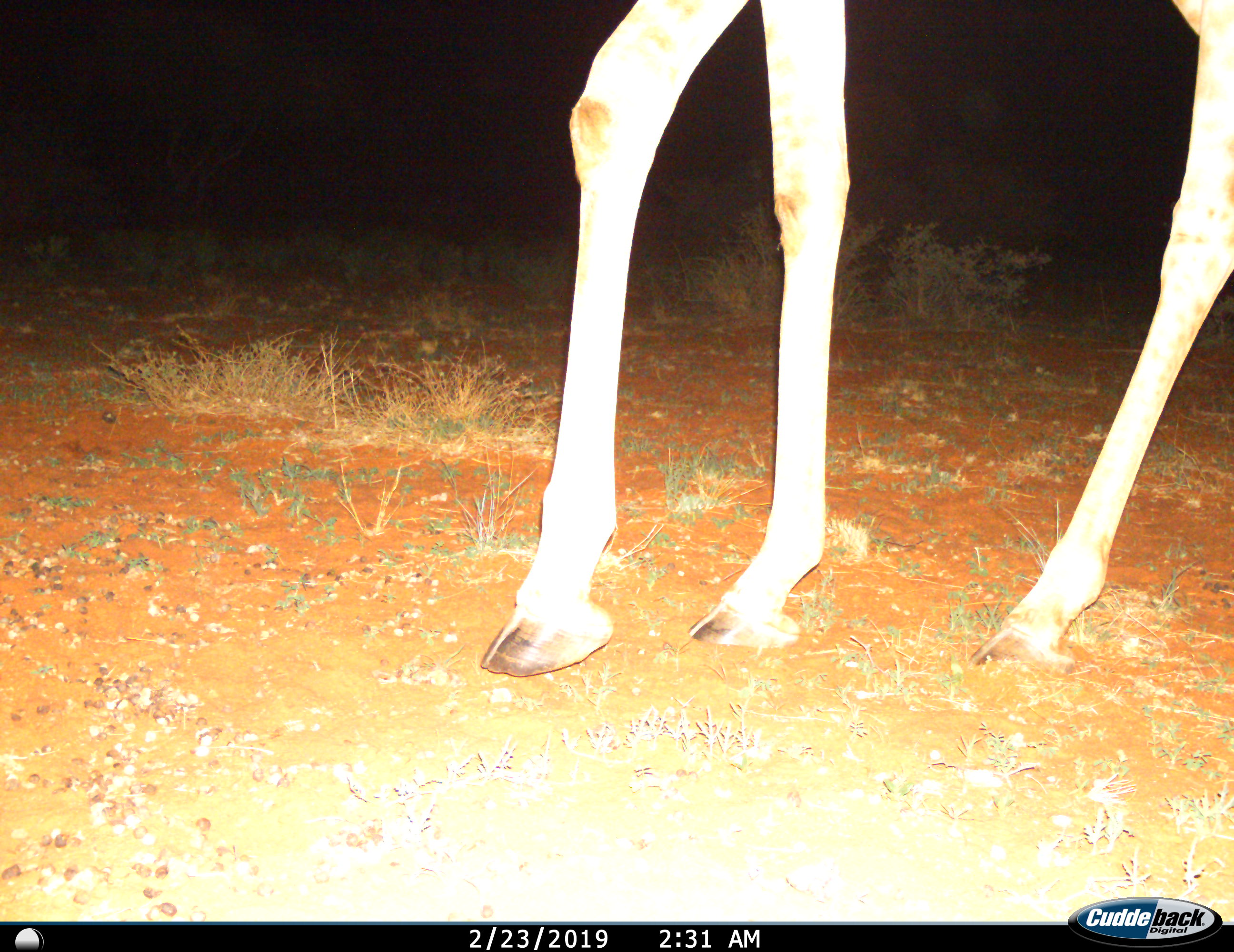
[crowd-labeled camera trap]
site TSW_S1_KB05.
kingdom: Animalia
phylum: Chordata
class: Mammalia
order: Artiodactyla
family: Giraffidae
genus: Giraffa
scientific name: Giraffa camelopardalis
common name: giraffe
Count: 1.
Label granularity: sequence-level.